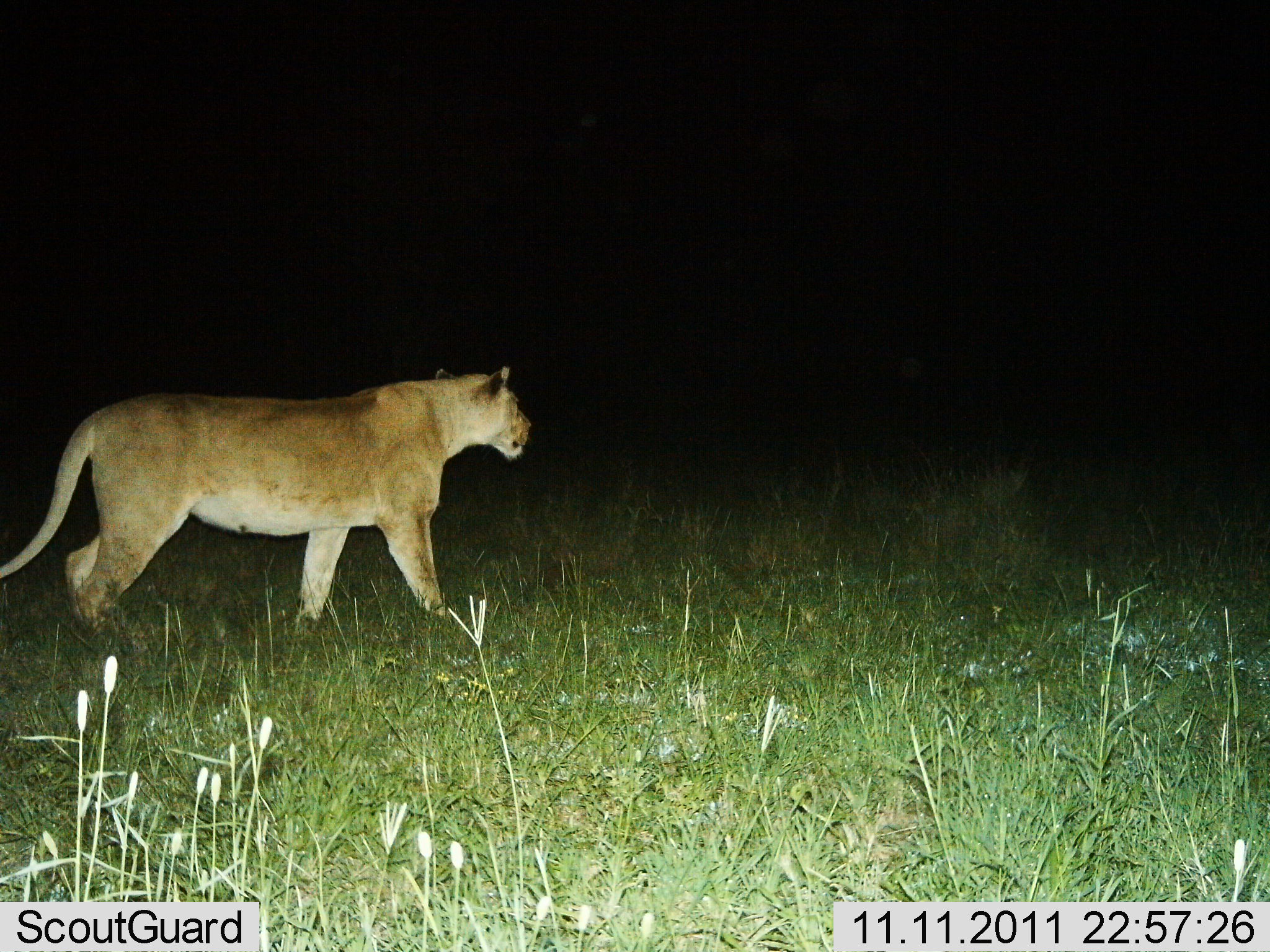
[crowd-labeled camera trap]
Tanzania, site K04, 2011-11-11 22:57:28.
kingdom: Animalia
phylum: Chordata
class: Mammalia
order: Carnivora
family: Felidae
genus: Panthera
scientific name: Panthera leo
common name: lion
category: lionfemale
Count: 1.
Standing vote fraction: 23%.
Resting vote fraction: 0%.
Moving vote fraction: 85%.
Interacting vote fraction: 0%.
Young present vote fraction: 0%.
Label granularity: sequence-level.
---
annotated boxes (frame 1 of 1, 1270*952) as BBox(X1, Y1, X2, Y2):
animal: BBox(1, 364, 533, 634)